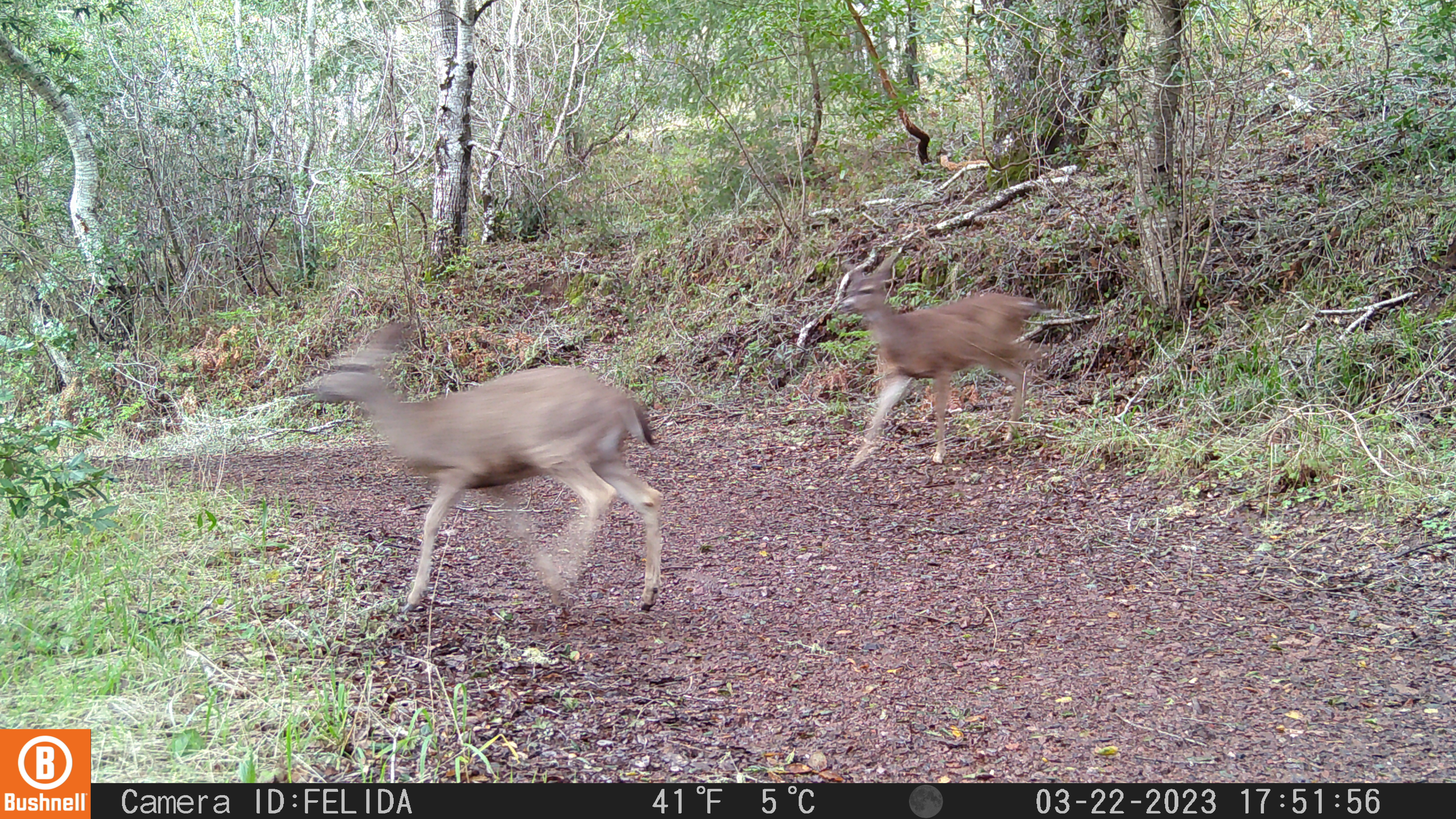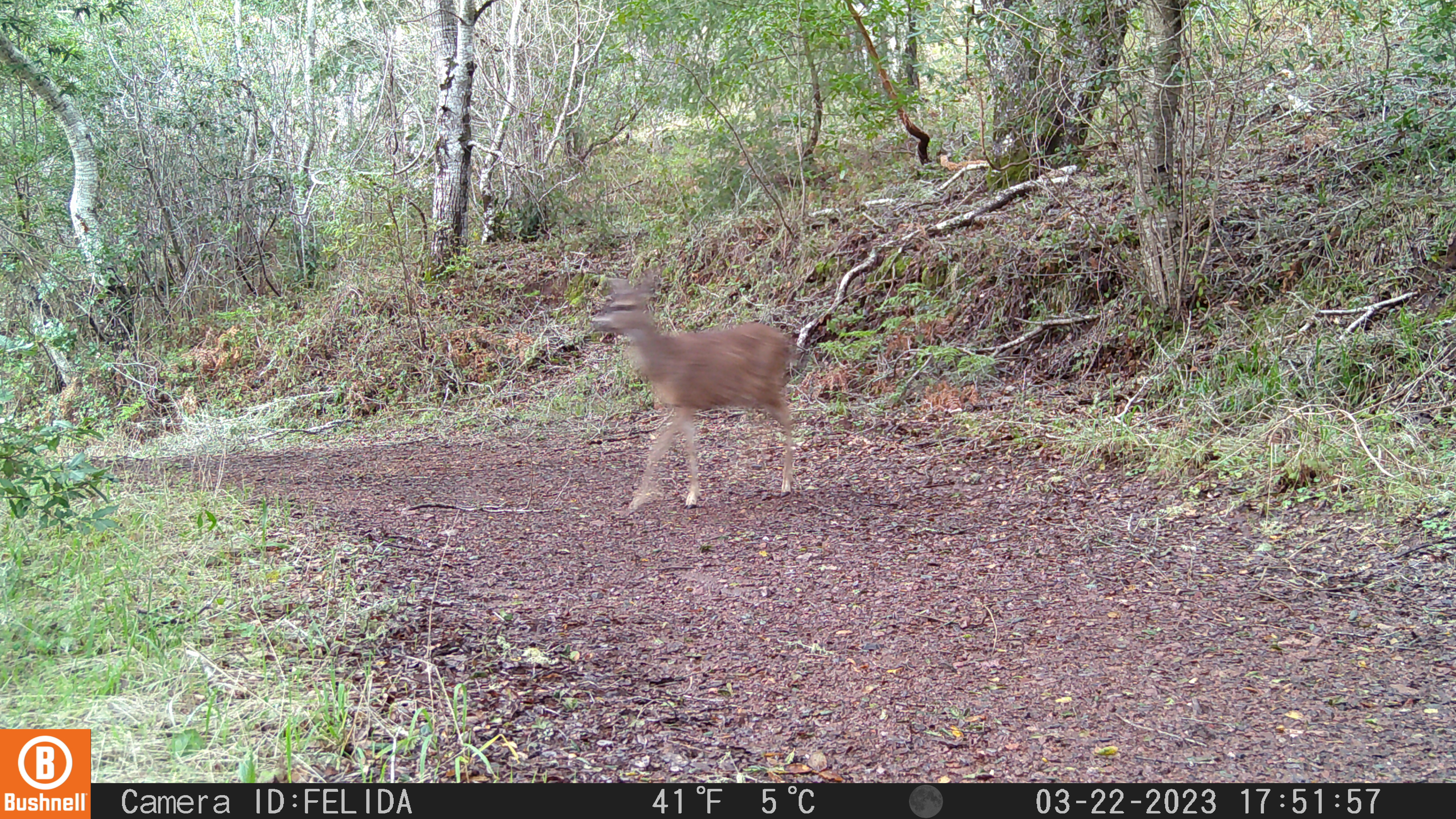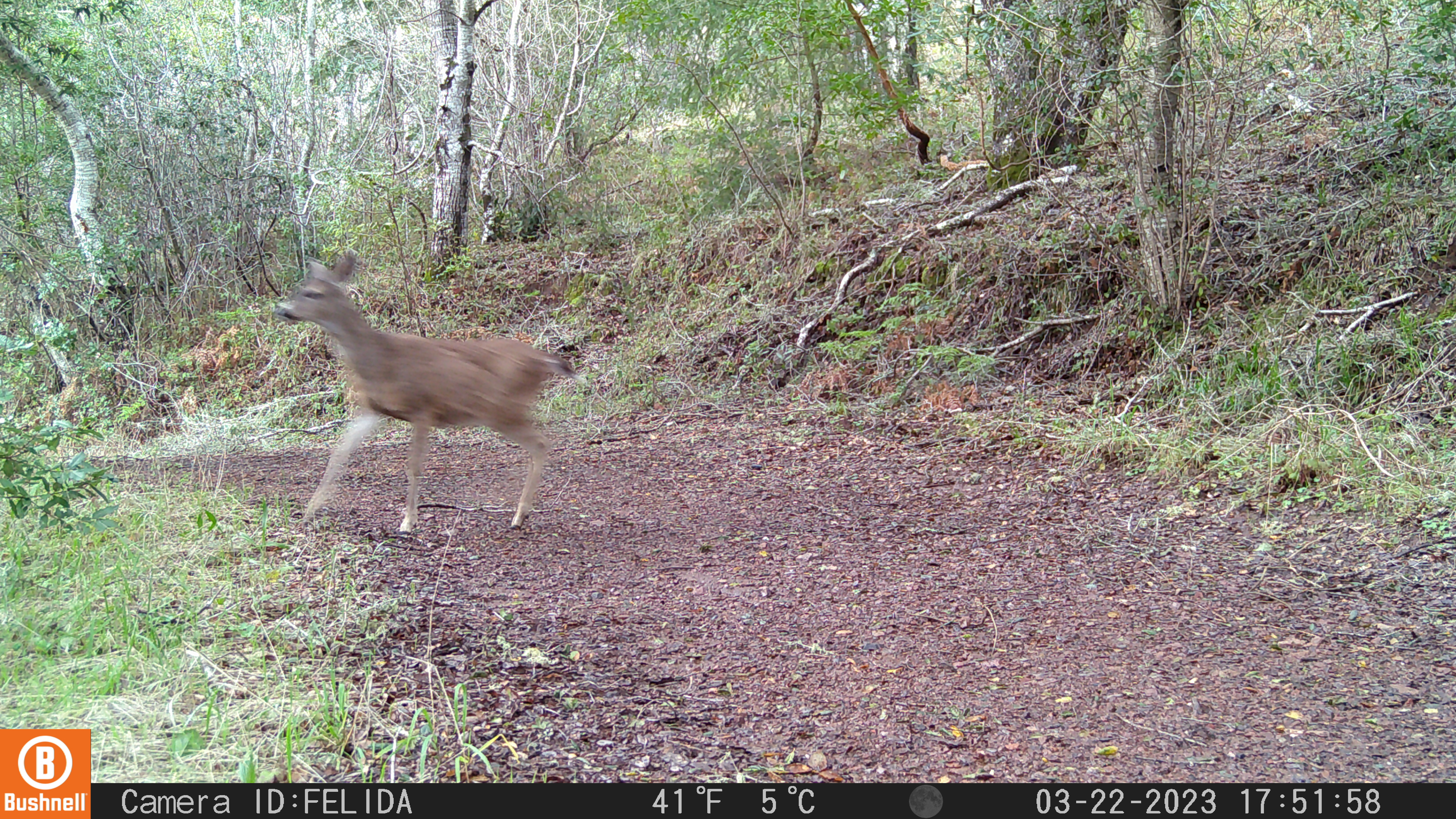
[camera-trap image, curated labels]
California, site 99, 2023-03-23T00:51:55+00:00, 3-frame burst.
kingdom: Animalia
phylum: Chordata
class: Mammalia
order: Artiodactyla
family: Cervidae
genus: Odocoileus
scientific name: Odocoileus hemionus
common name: mule deer